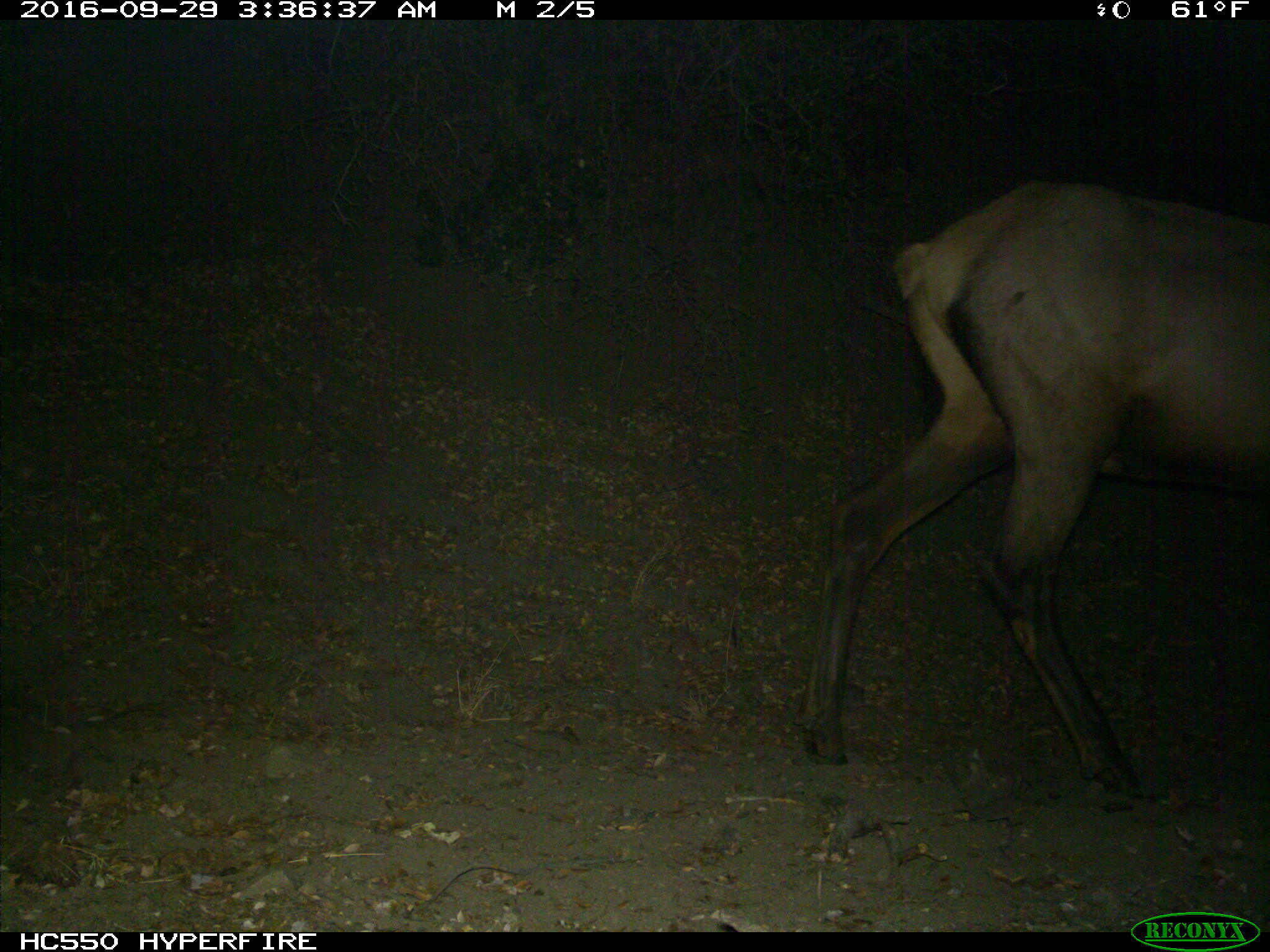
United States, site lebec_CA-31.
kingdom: Animalia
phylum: Chordata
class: Mammalia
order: Artiodactyla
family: Cervidae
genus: Cervus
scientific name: Cervus canadensis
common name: elk